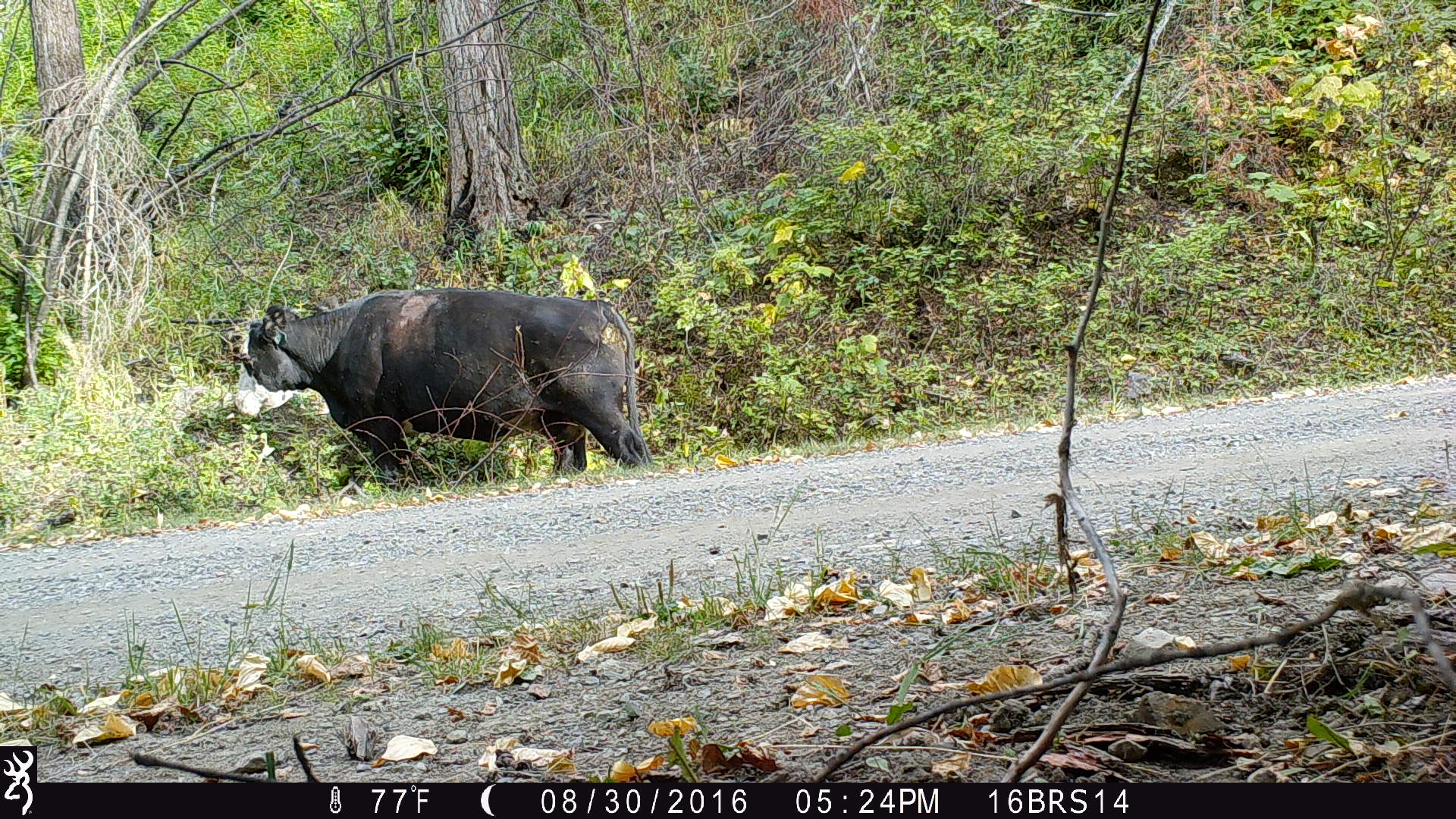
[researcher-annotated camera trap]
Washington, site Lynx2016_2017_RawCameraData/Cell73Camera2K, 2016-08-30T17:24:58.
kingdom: Animalia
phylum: Chordata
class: Mammalia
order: Artiodactyla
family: Bovidae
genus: Bos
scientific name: Bos taurus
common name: domestic cattle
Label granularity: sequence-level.